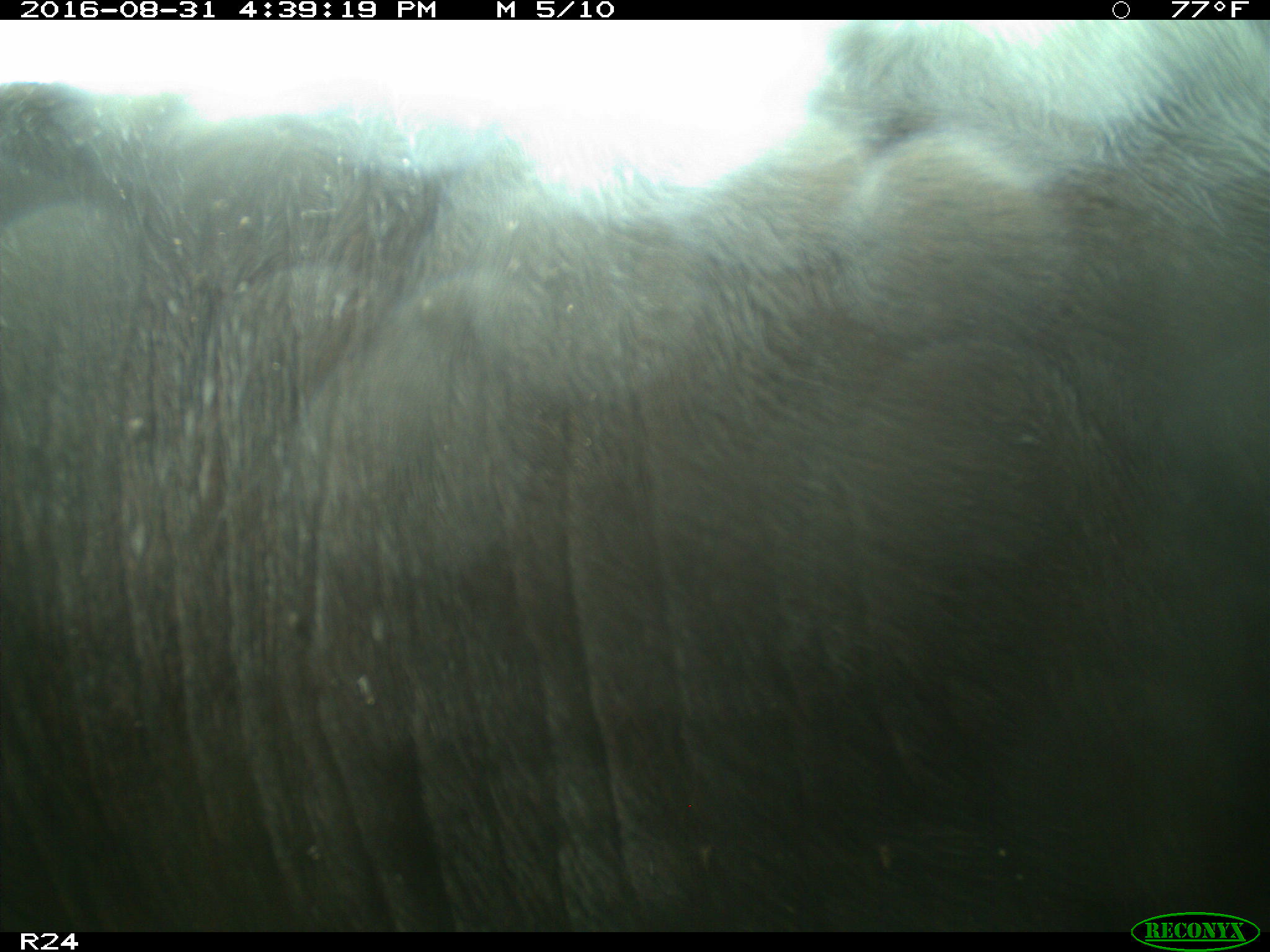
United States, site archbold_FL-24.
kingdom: Animalia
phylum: Chordata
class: Mammalia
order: Artiodactyla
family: Bovidae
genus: Bos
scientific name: Bos taurus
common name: domestic cow